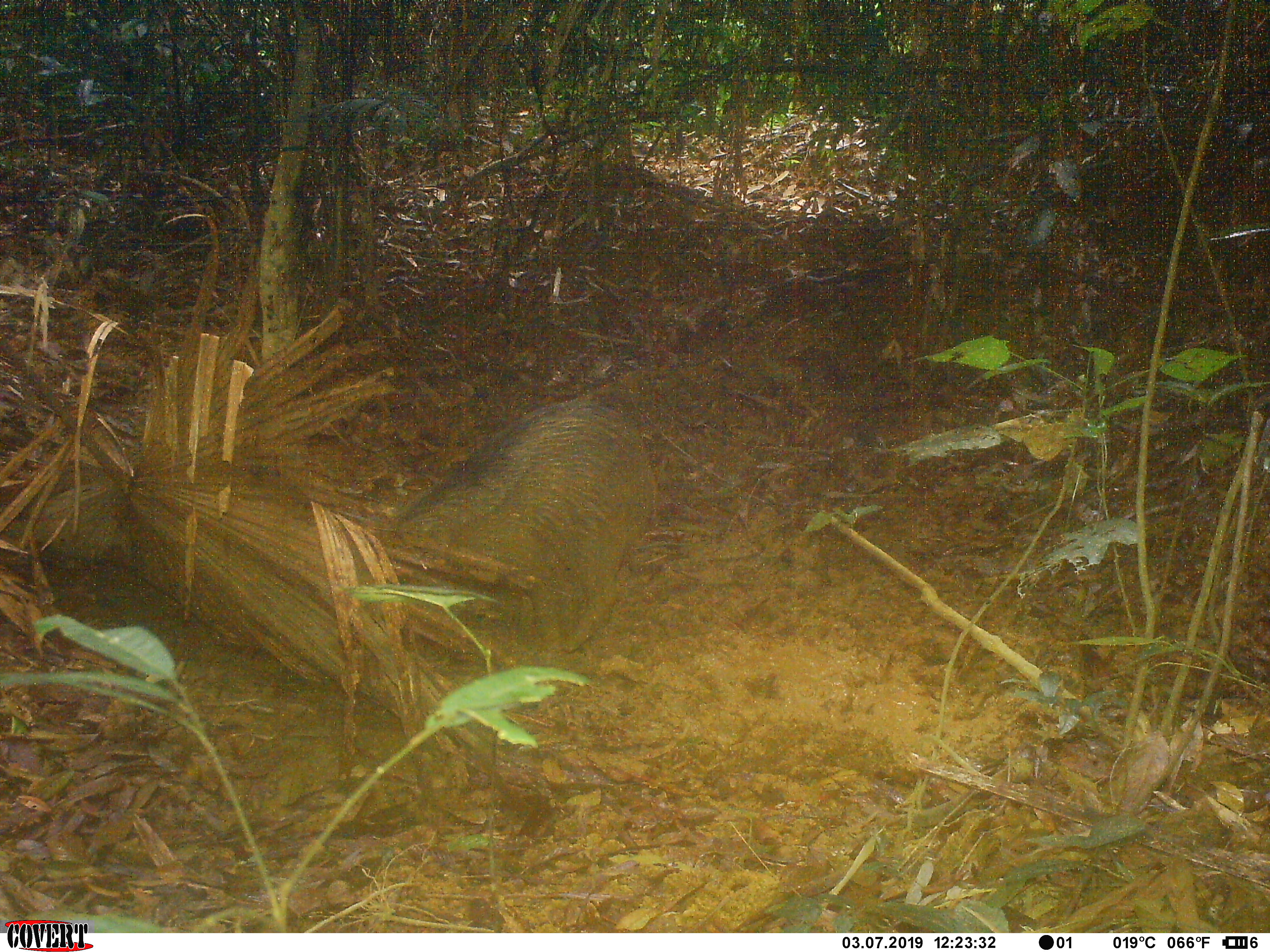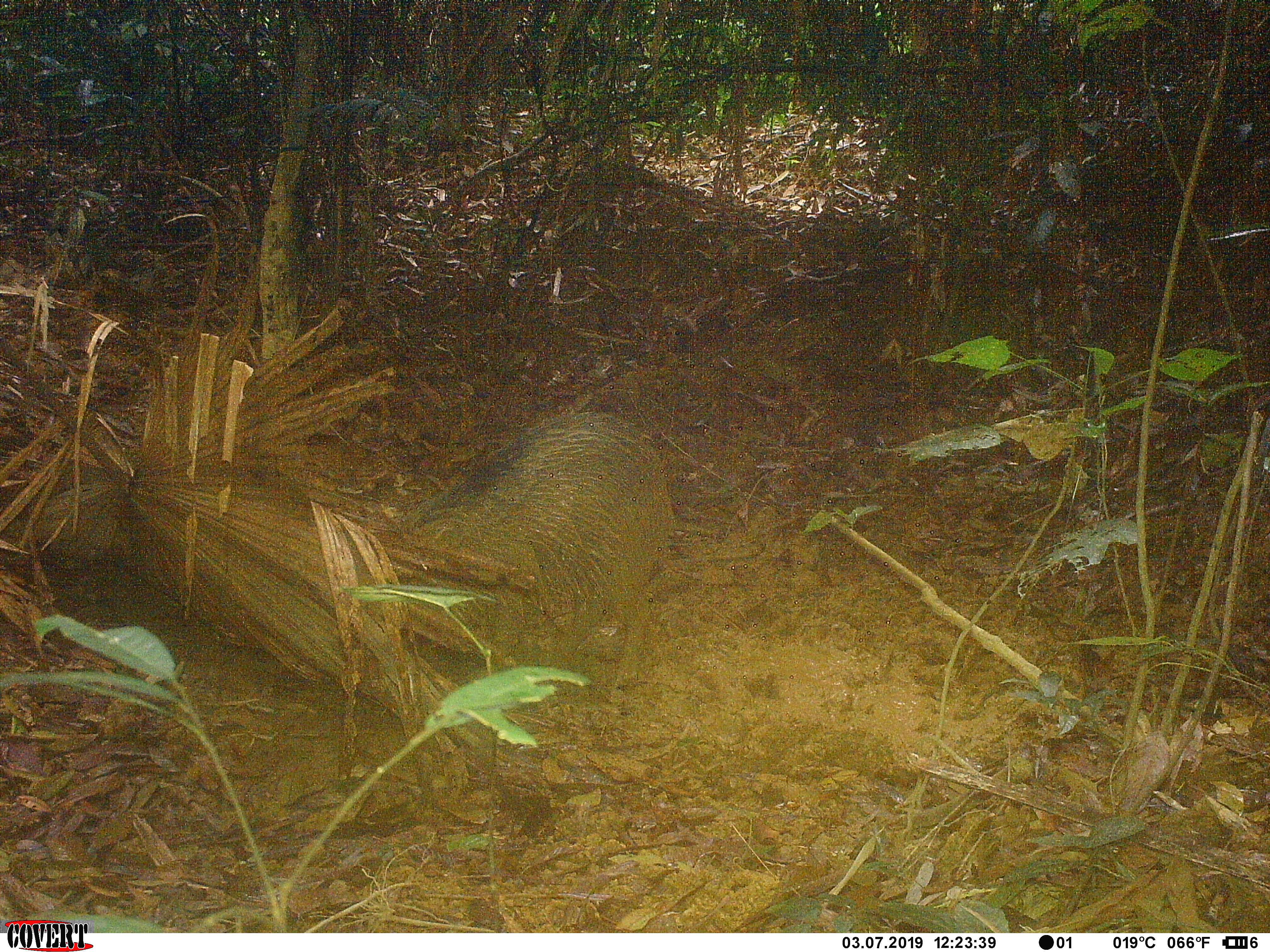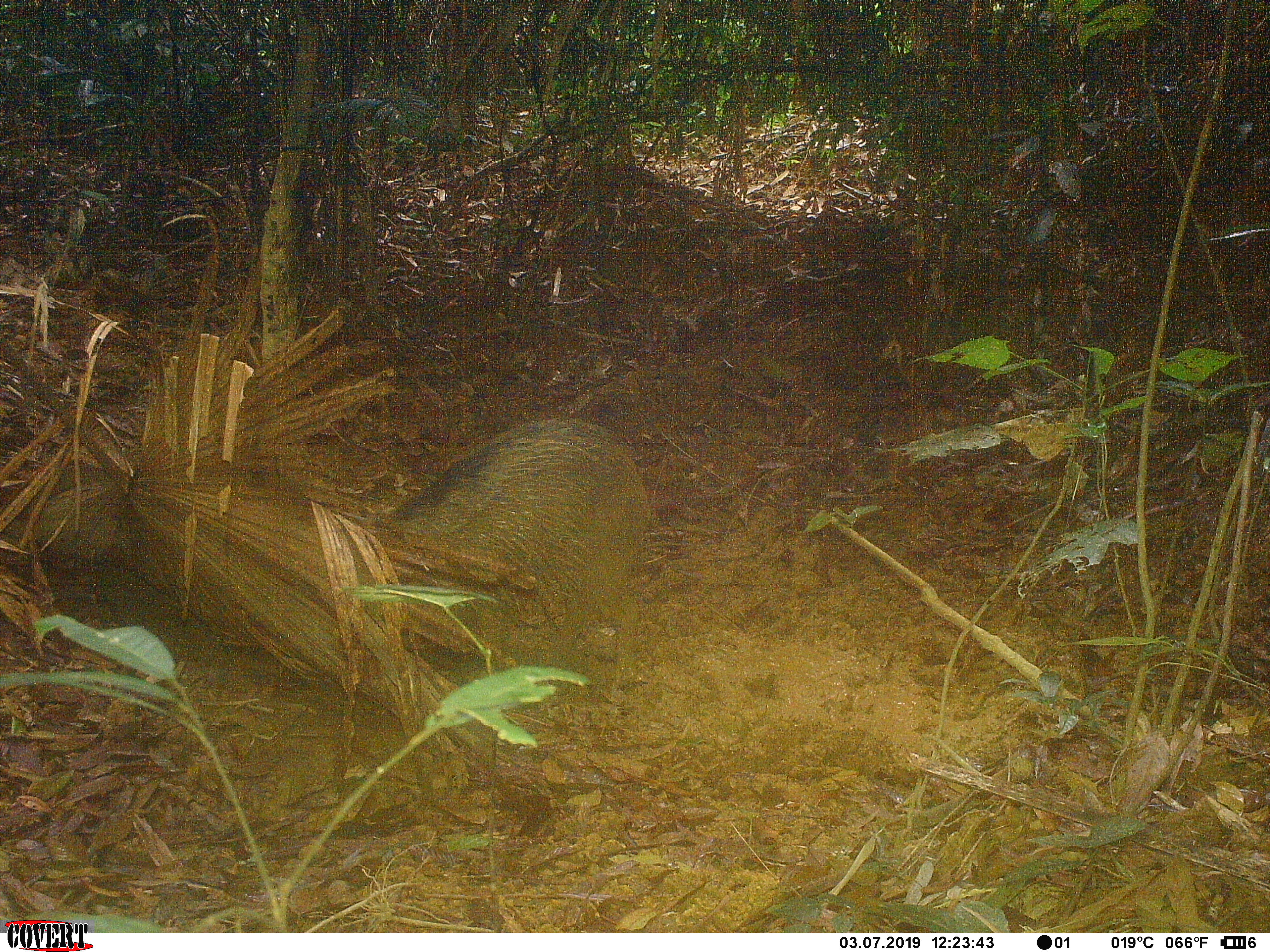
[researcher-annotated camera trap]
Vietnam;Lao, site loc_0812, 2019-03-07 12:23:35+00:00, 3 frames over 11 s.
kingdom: Animalia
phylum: Chordata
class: Mammalia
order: Artiodactyla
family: Suidae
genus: Sus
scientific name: Sus scrofa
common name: eurasian wild pig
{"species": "eurasian wild pig (Sus scrofa)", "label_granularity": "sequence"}